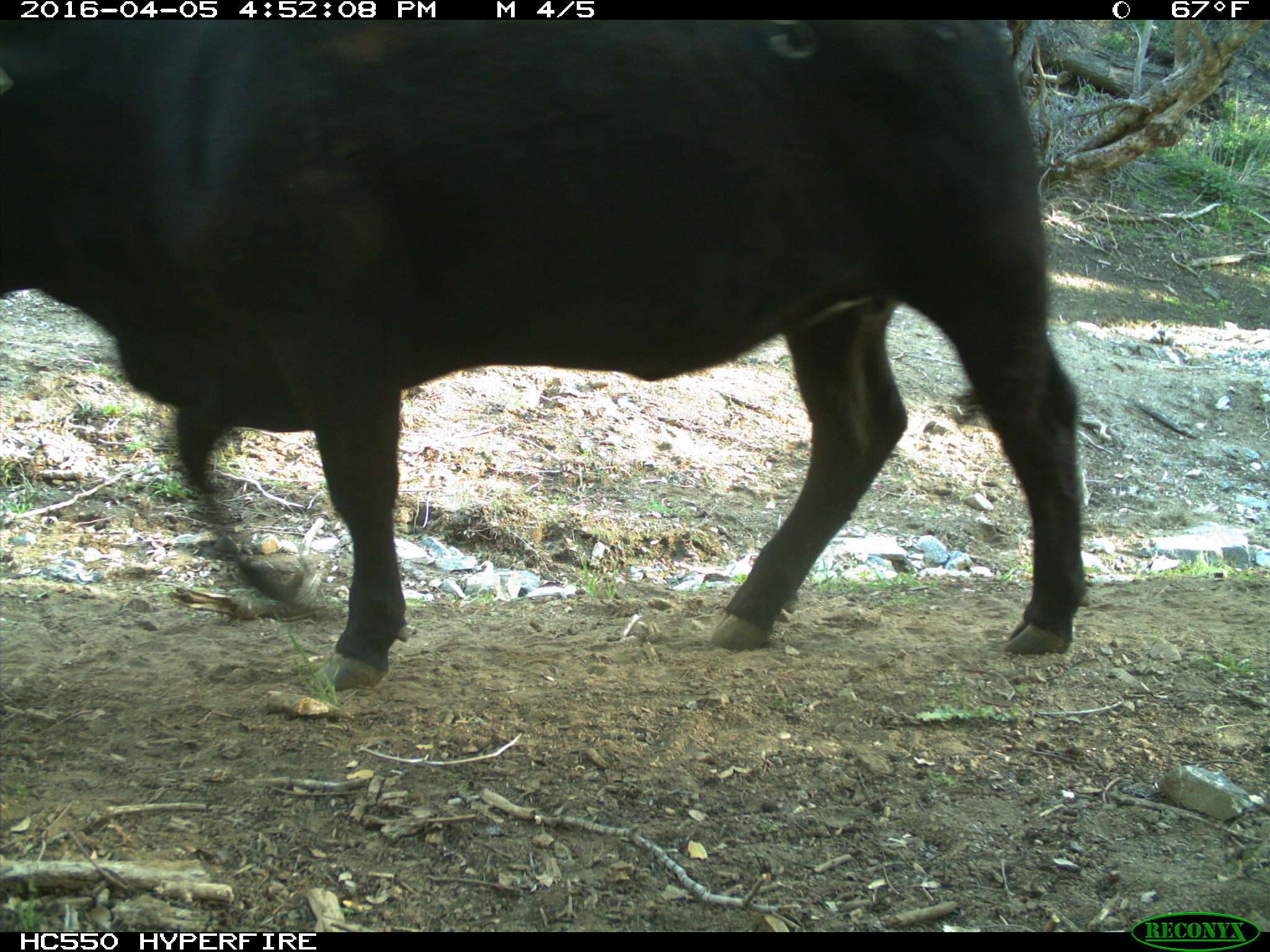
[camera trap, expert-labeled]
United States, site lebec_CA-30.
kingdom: Animalia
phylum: Chordata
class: Mammalia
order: Artiodactyla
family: Bovidae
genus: Bos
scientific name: Bos taurus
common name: domestic cow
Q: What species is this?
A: Bos taurus (domestic cow).